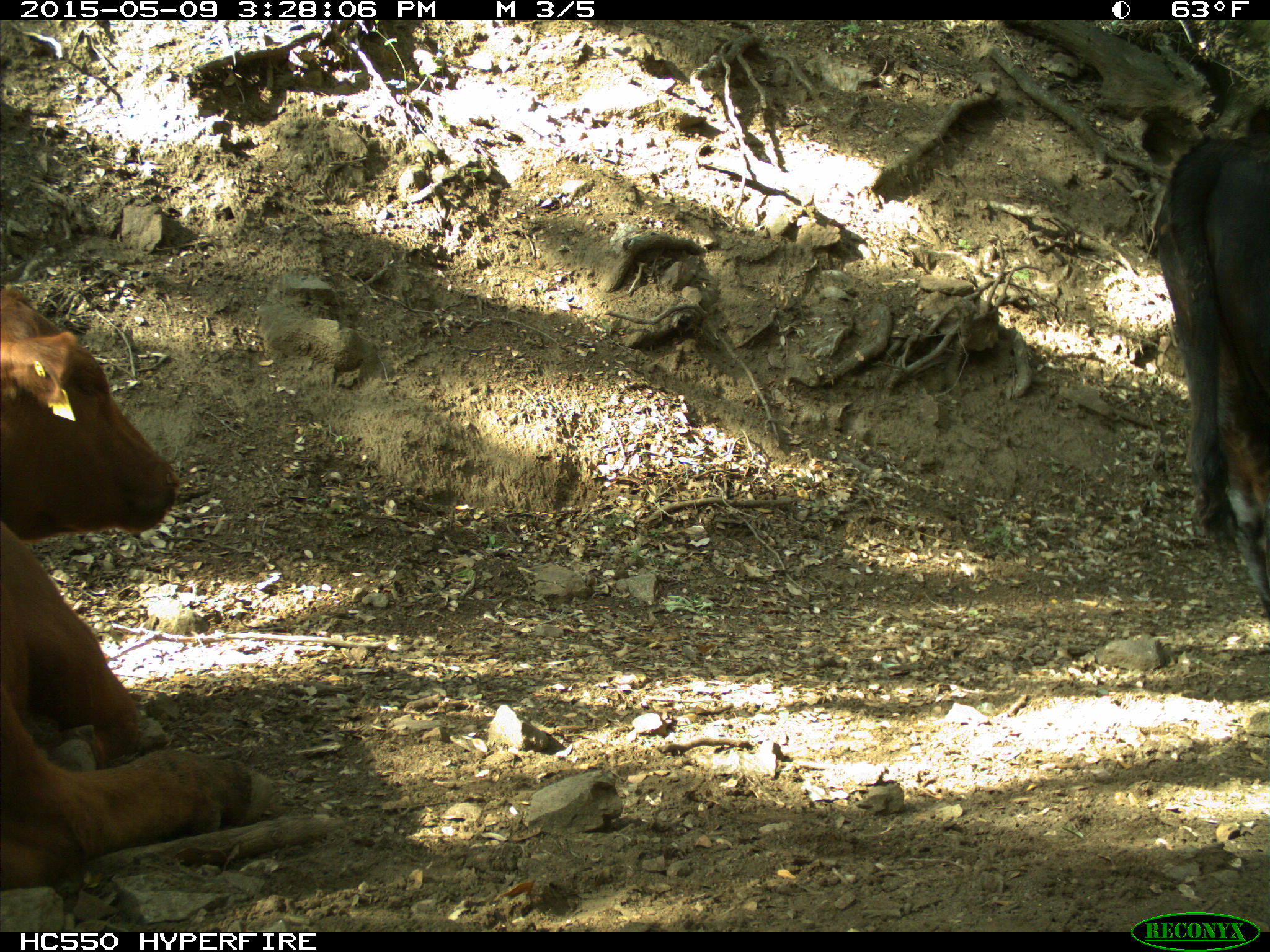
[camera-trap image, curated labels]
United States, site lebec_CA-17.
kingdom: Animalia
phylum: Chordata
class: Mammalia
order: Artiodactyla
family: Bovidae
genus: Bos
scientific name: Bos taurus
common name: domestic cow